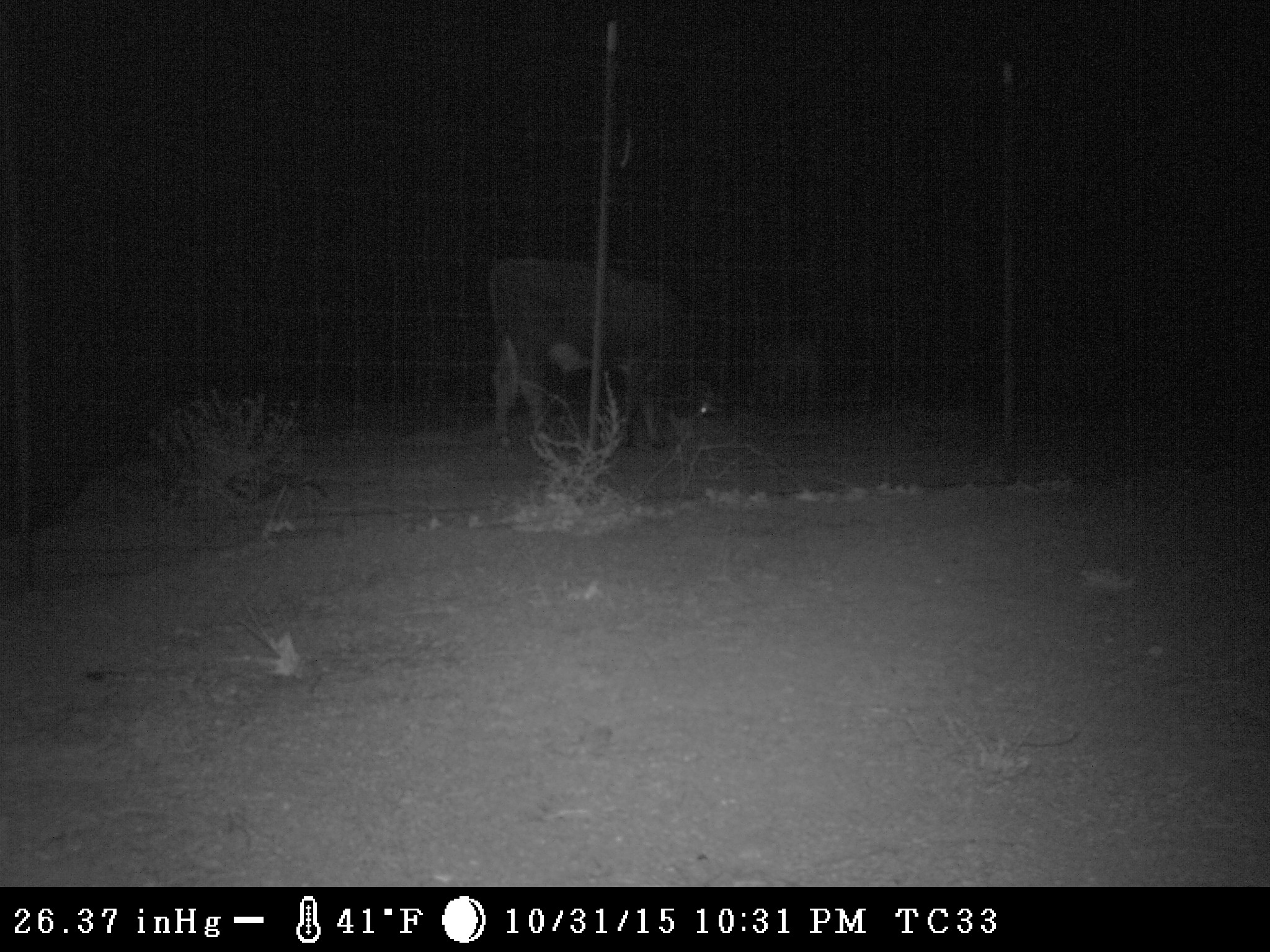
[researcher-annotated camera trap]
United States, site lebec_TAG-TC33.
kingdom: Animalia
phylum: Chordata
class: Mammalia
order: Artiodactyla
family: Bovidae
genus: Bos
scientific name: Bos taurus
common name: domestic cow